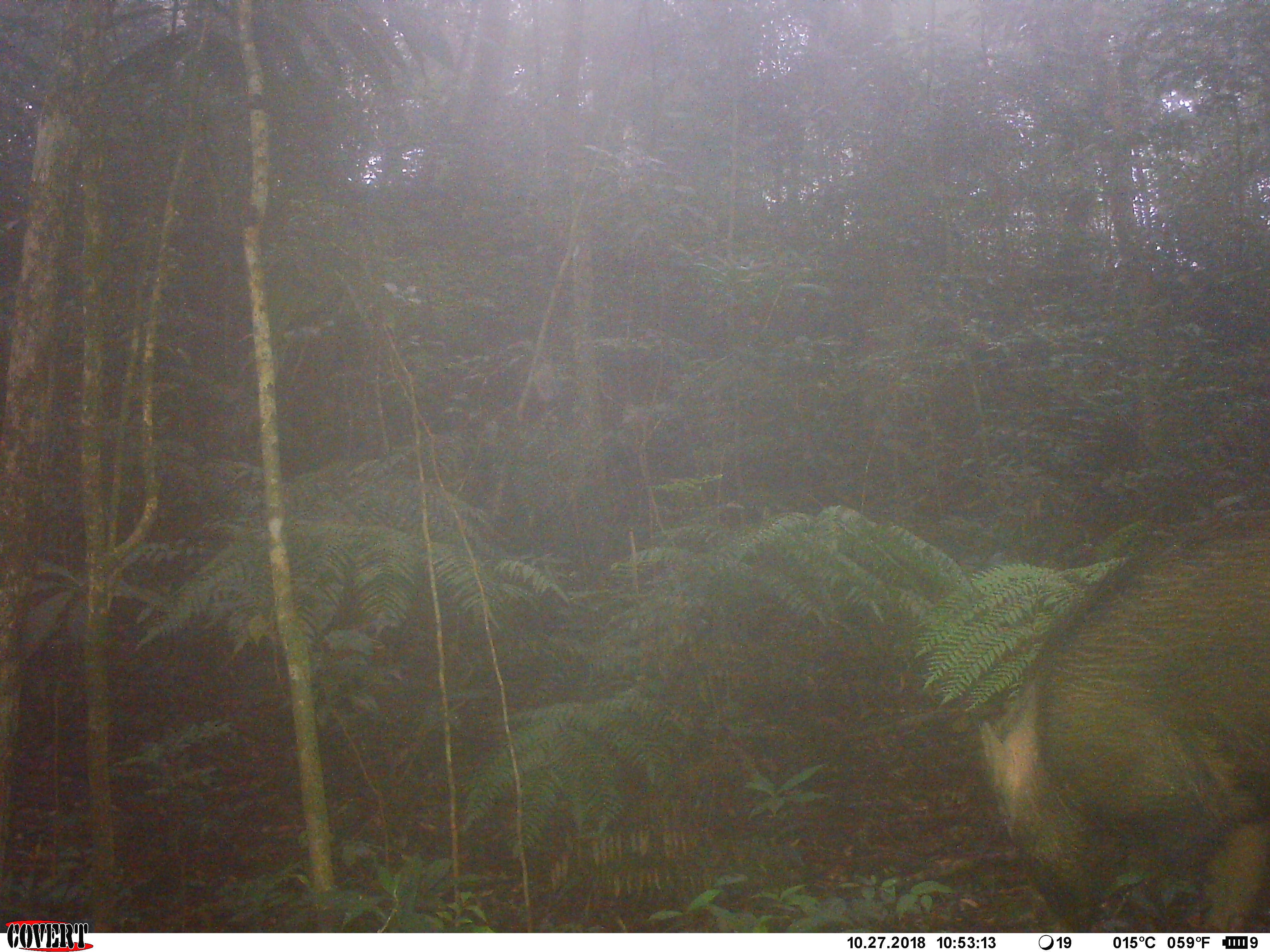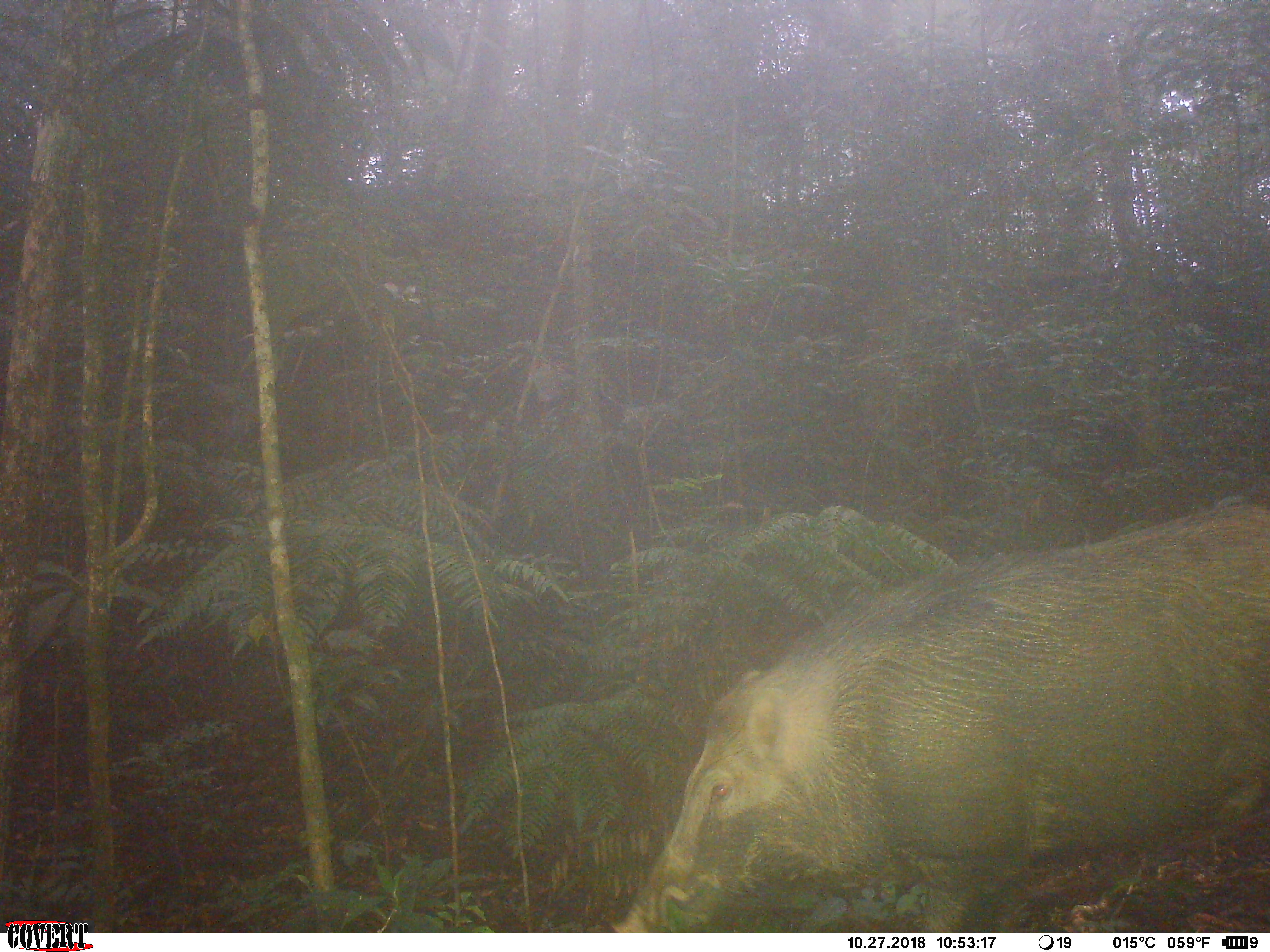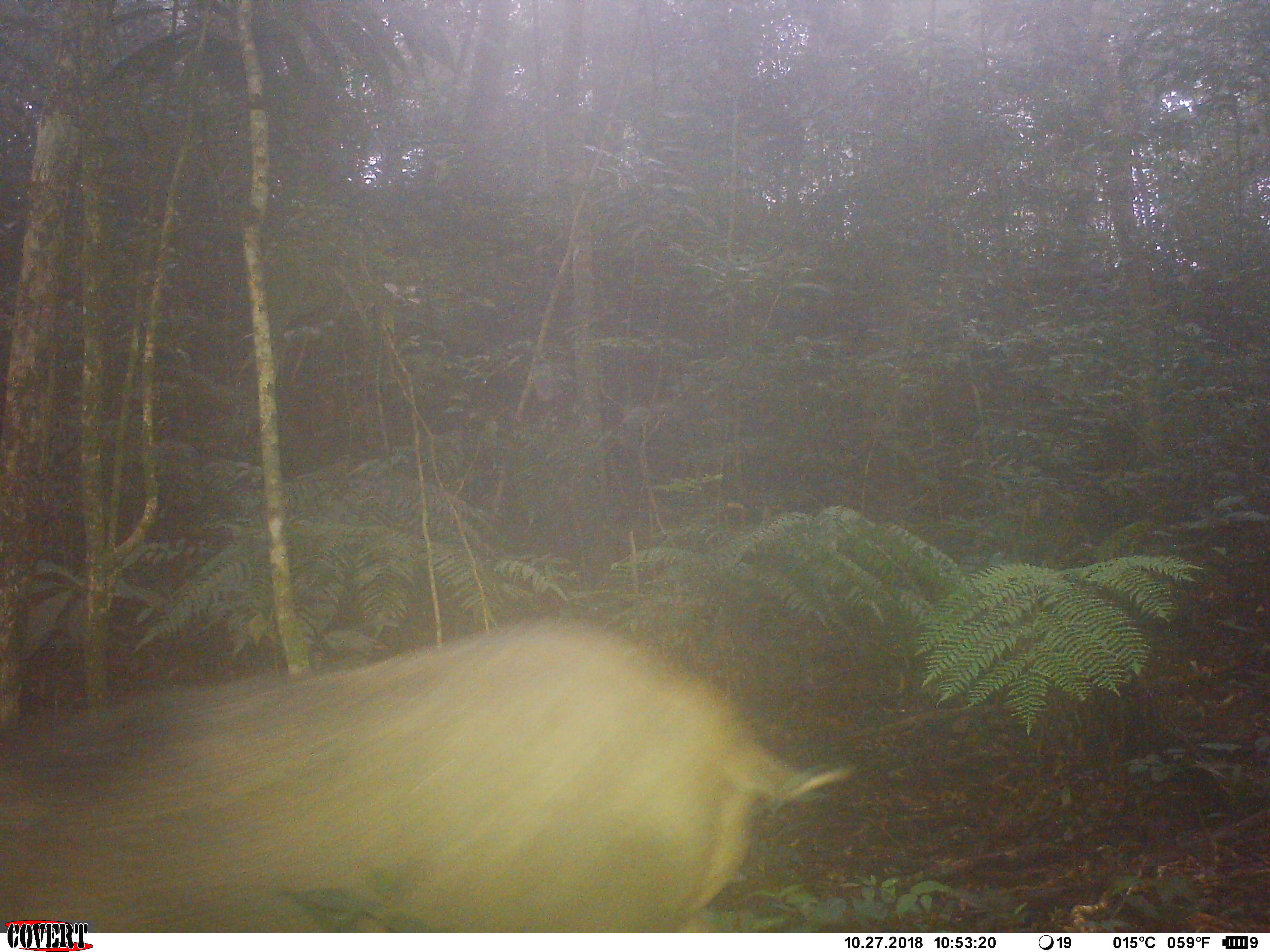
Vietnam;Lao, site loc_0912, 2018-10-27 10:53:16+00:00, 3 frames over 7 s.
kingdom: Animalia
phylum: Chordata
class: Mammalia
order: Artiodactyla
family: Suidae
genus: Sus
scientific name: Sus scrofa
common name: eurasian wild pig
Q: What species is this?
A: Eurasian wild pig (Sus scrofa).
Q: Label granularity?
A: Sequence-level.